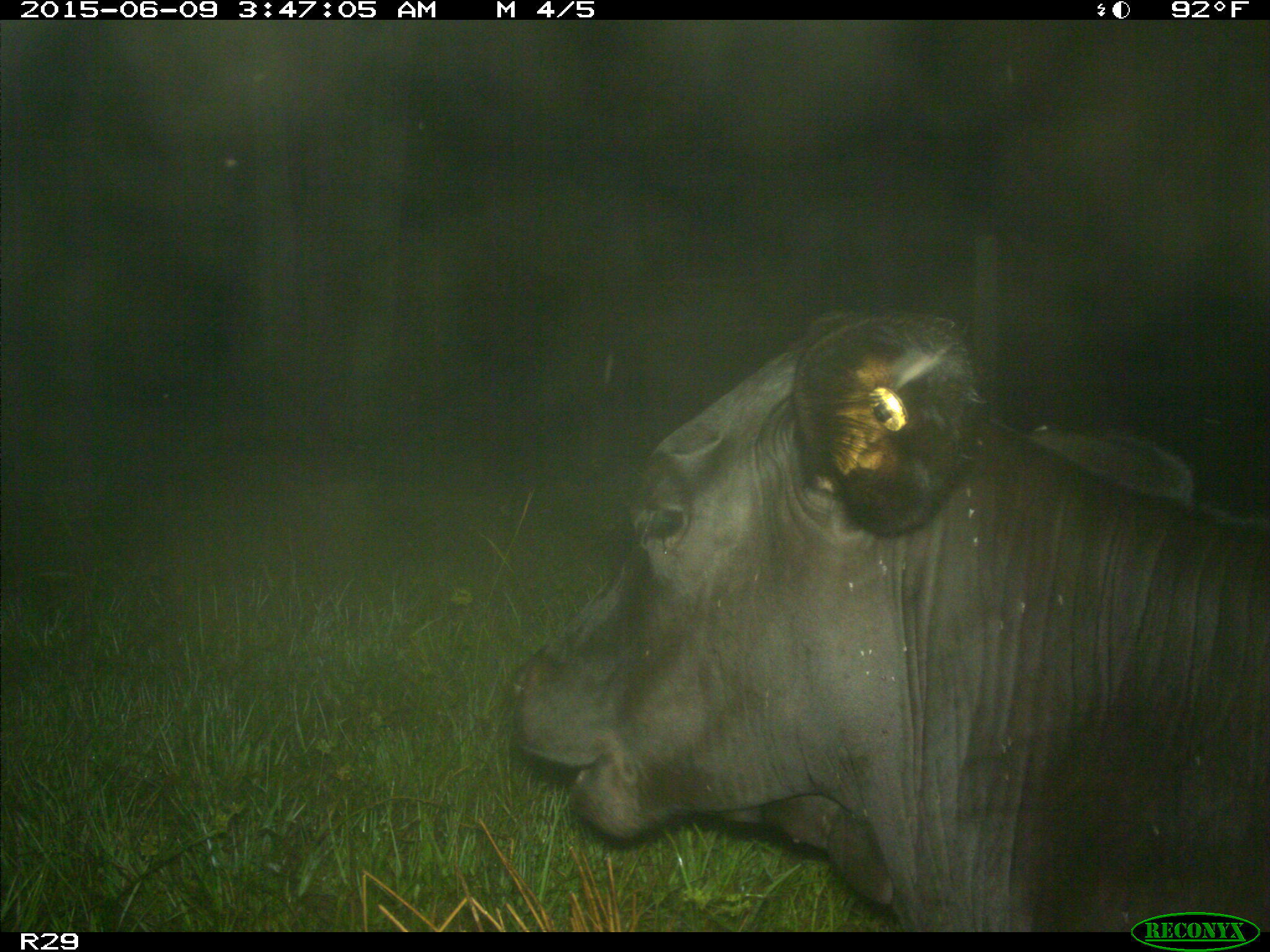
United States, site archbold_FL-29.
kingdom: Animalia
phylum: Chordata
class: Mammalia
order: Artiodactyla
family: Bovidae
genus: Bos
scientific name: Bos taurus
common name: domestic cow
Bos taurus (domestic cow).